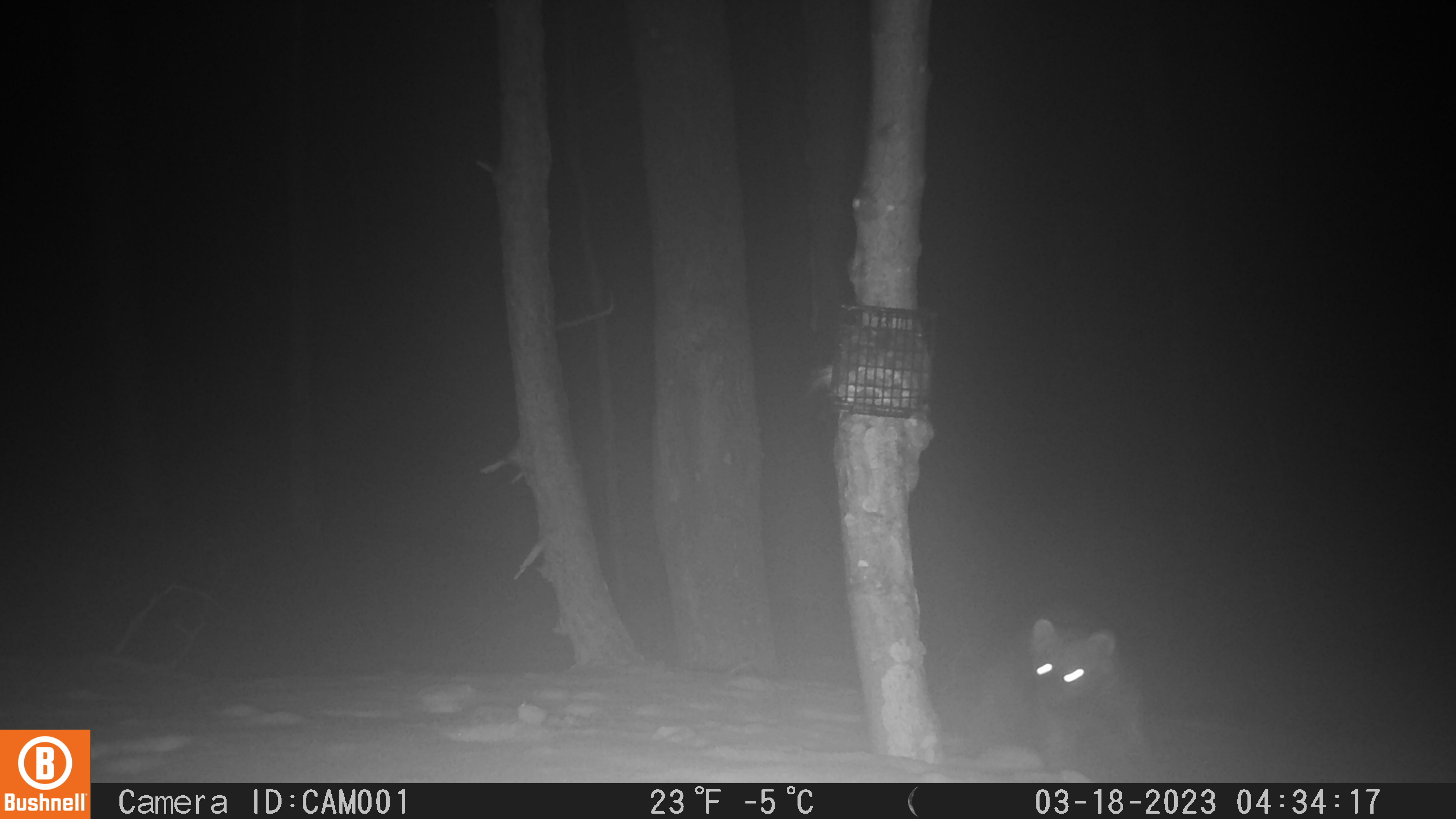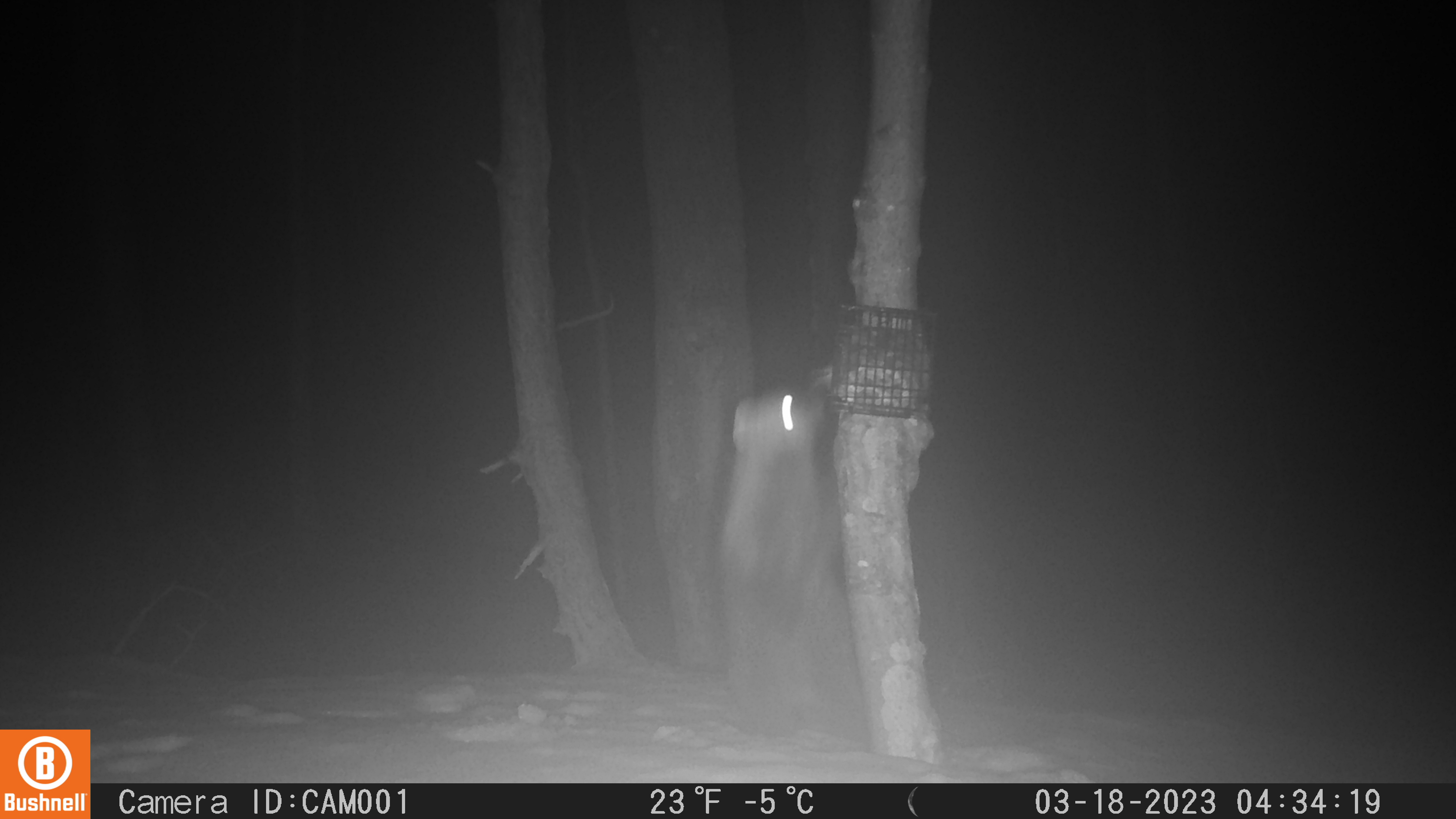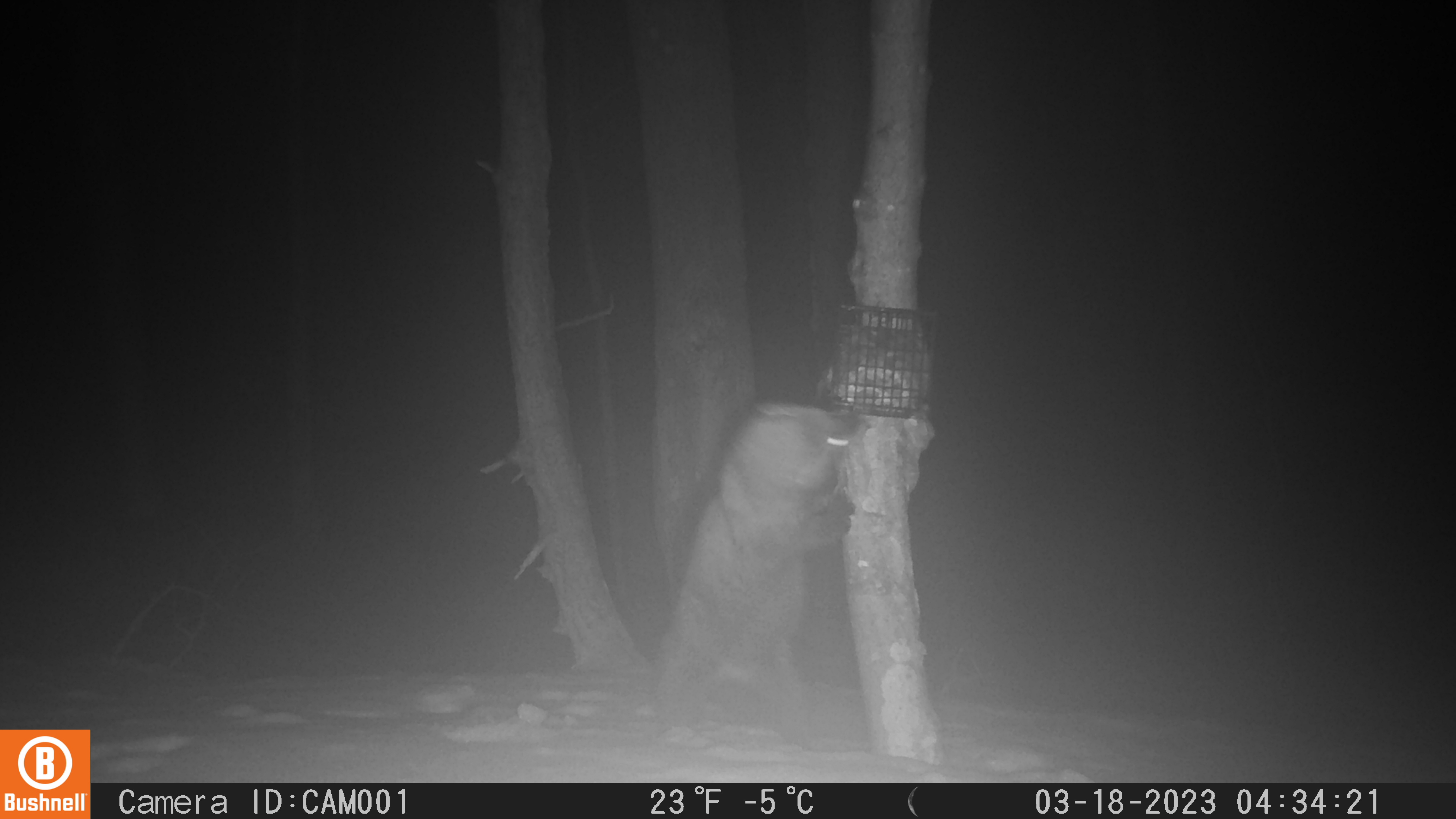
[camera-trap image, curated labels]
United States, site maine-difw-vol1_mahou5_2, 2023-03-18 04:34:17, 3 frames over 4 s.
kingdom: Animalia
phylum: Chordata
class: Mammalia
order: Carnivora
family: Mustelidae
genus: Pekania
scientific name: Pekania pennanti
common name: fisher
Fisher (Pekania pennanti).